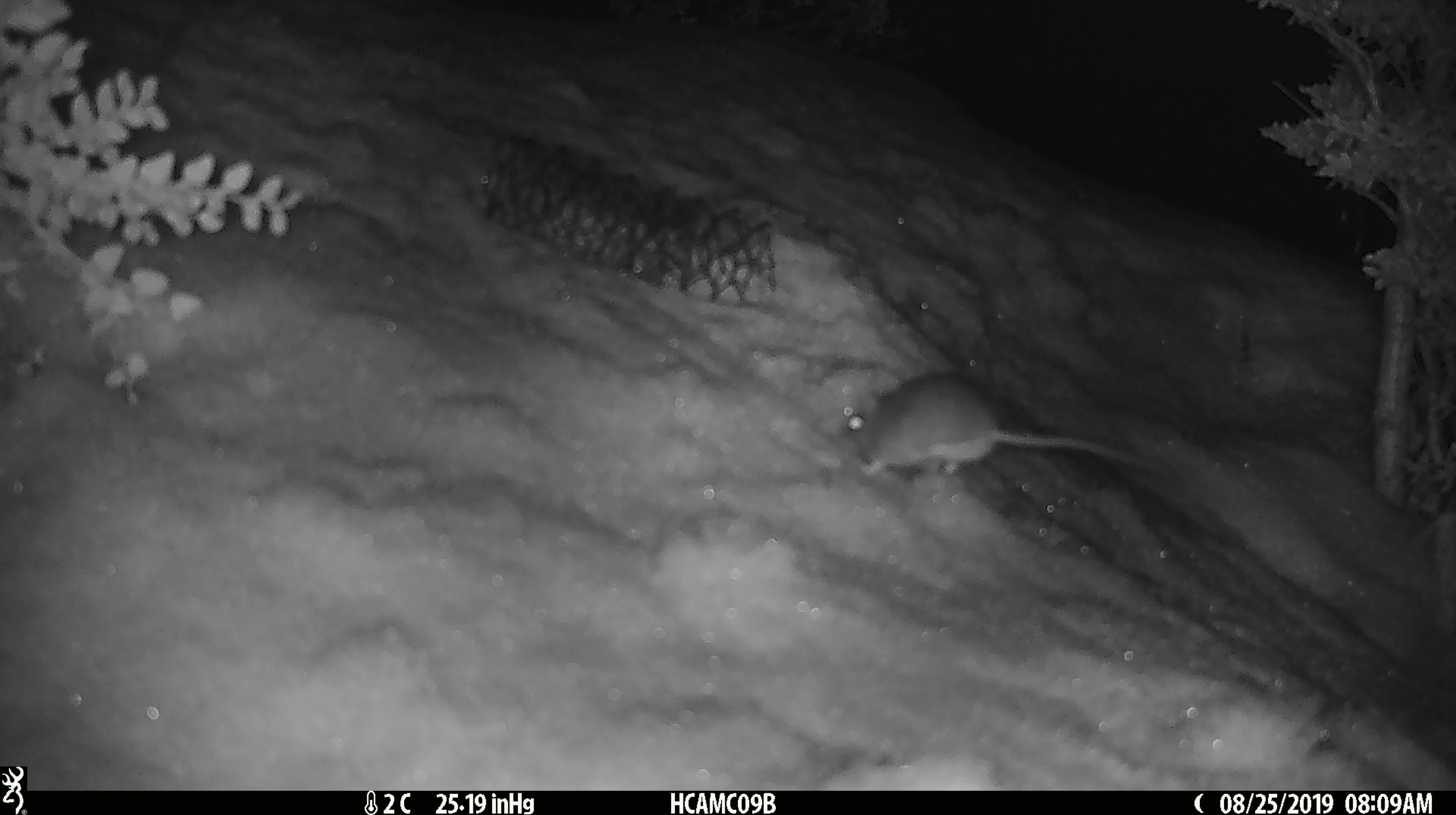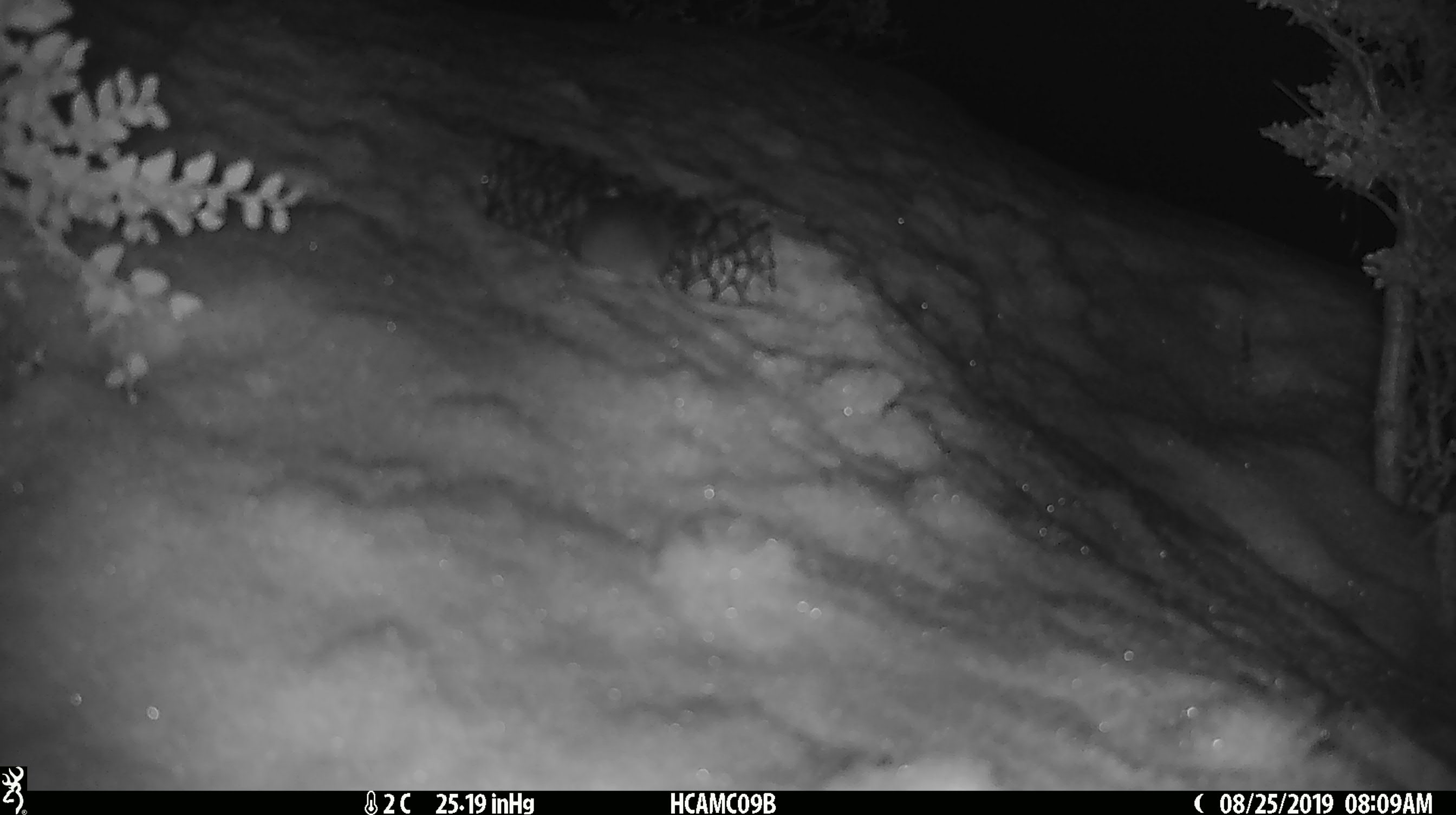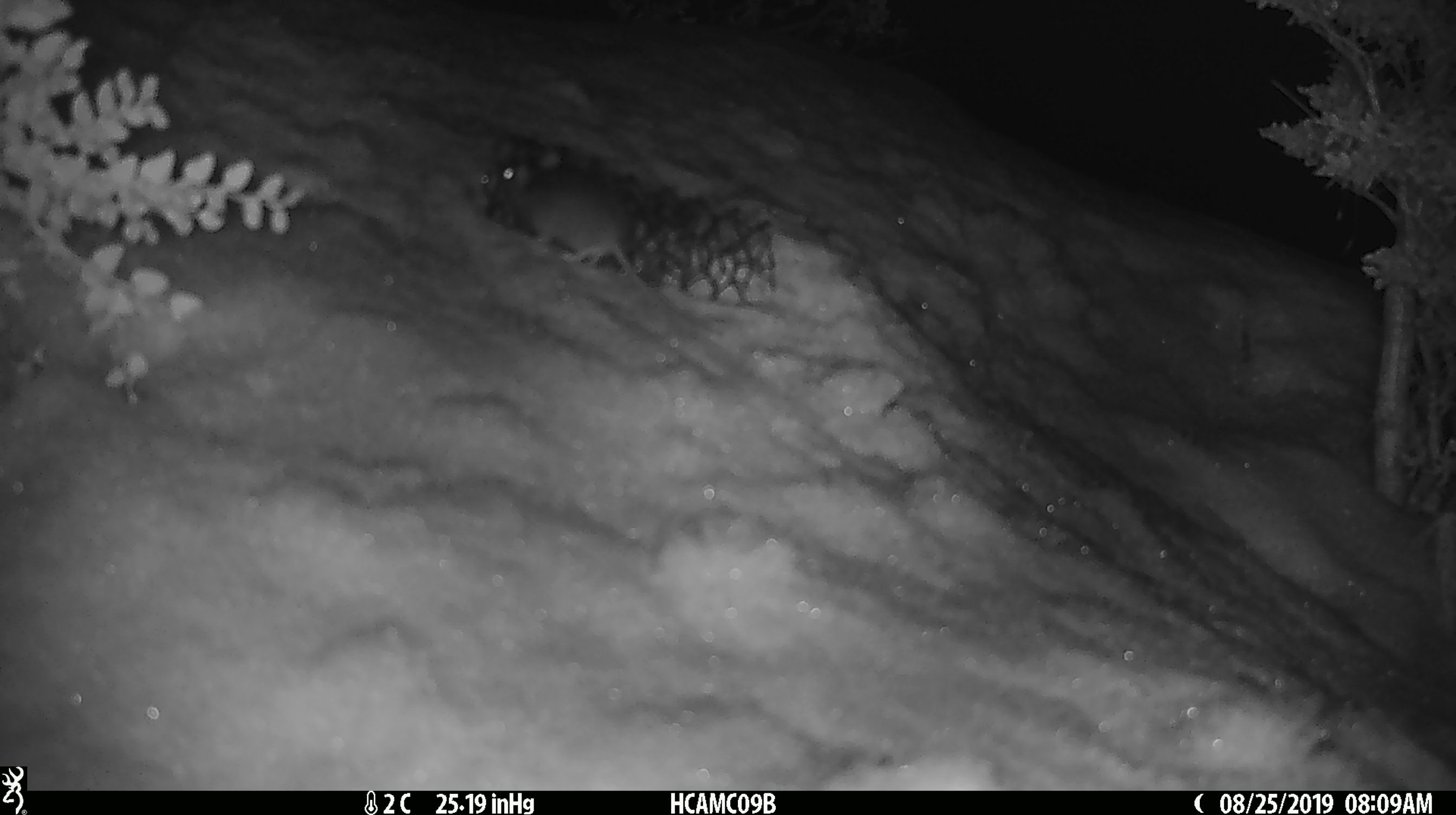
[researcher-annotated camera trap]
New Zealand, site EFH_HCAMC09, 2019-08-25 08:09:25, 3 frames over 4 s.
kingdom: Animalia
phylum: Chordata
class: Mammalia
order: Rodentia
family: Muridae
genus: Mus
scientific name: Mus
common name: mouse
Mouse (Mus).